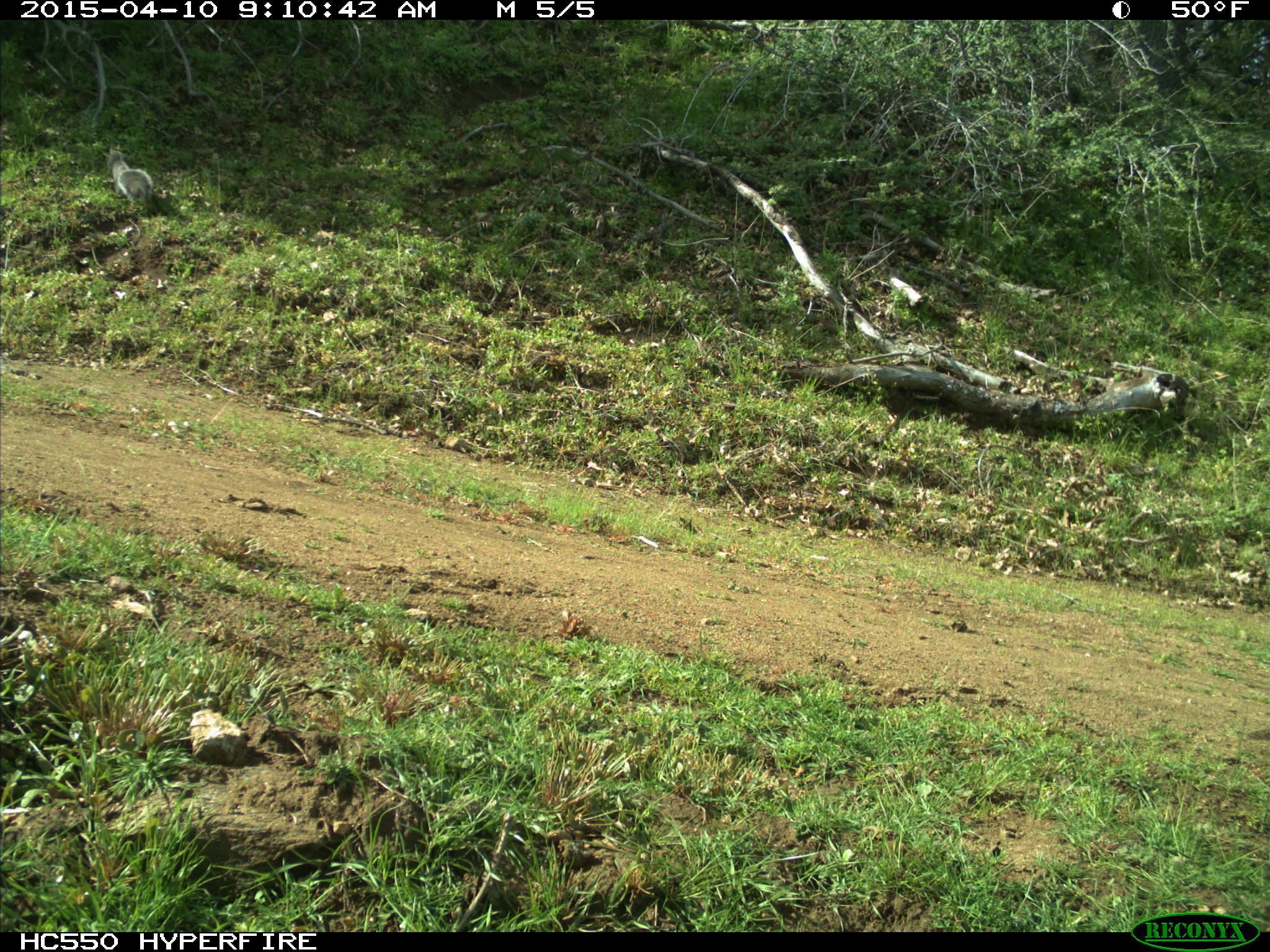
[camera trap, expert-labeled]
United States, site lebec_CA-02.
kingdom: Animalia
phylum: Chordata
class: Mammalia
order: Rodentia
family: Sciuridae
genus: Sciurus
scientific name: Sciurus carolinensis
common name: eastern gray squirrel